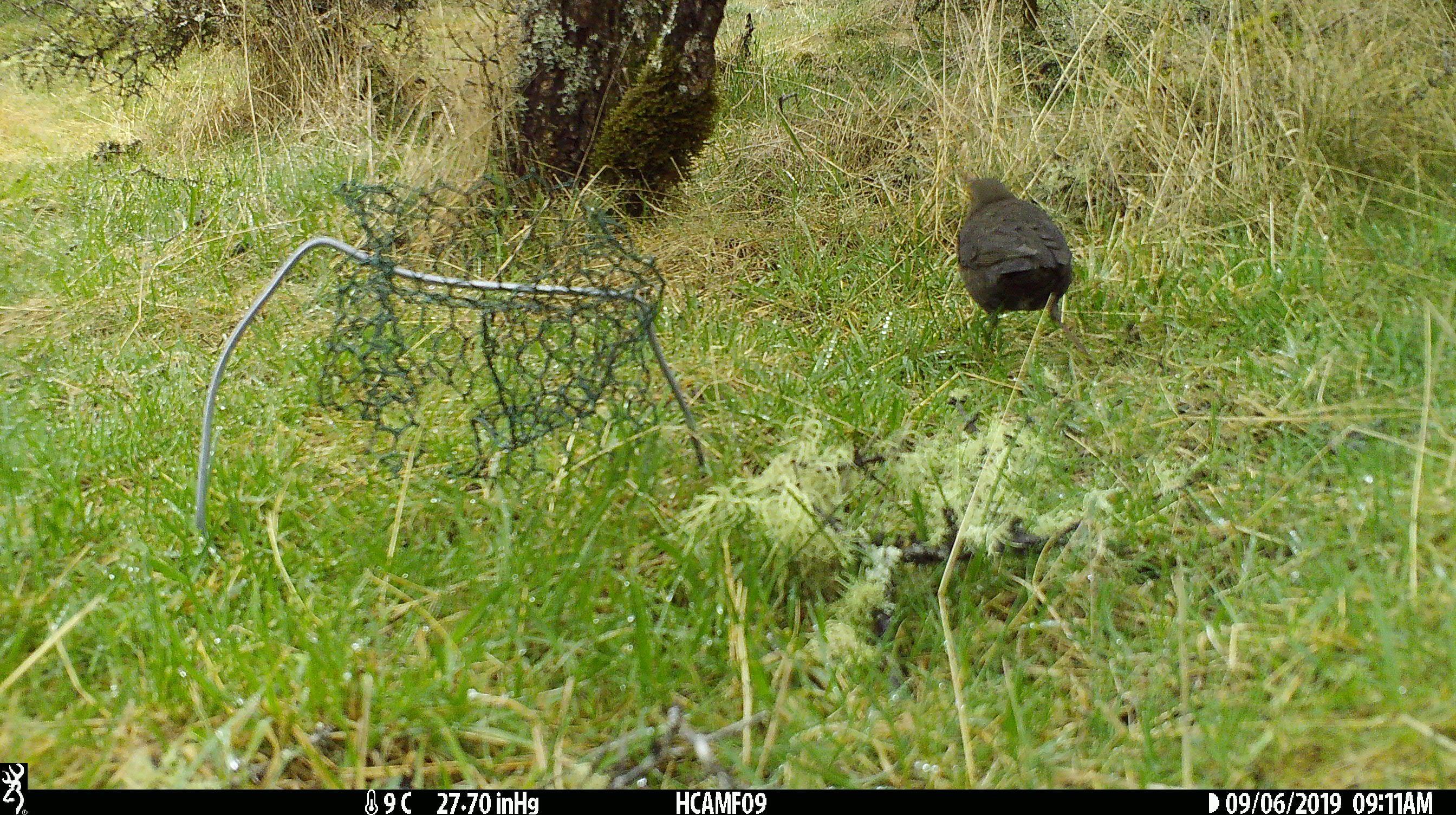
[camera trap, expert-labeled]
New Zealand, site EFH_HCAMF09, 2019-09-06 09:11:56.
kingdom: Animalia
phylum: Chordata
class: Aves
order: Passeriformes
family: Turdidae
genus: Turdus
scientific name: Turdus merula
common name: eurasian blackbird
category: blackbird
Blackbird (eurasian blackbird) (Turdus merula).